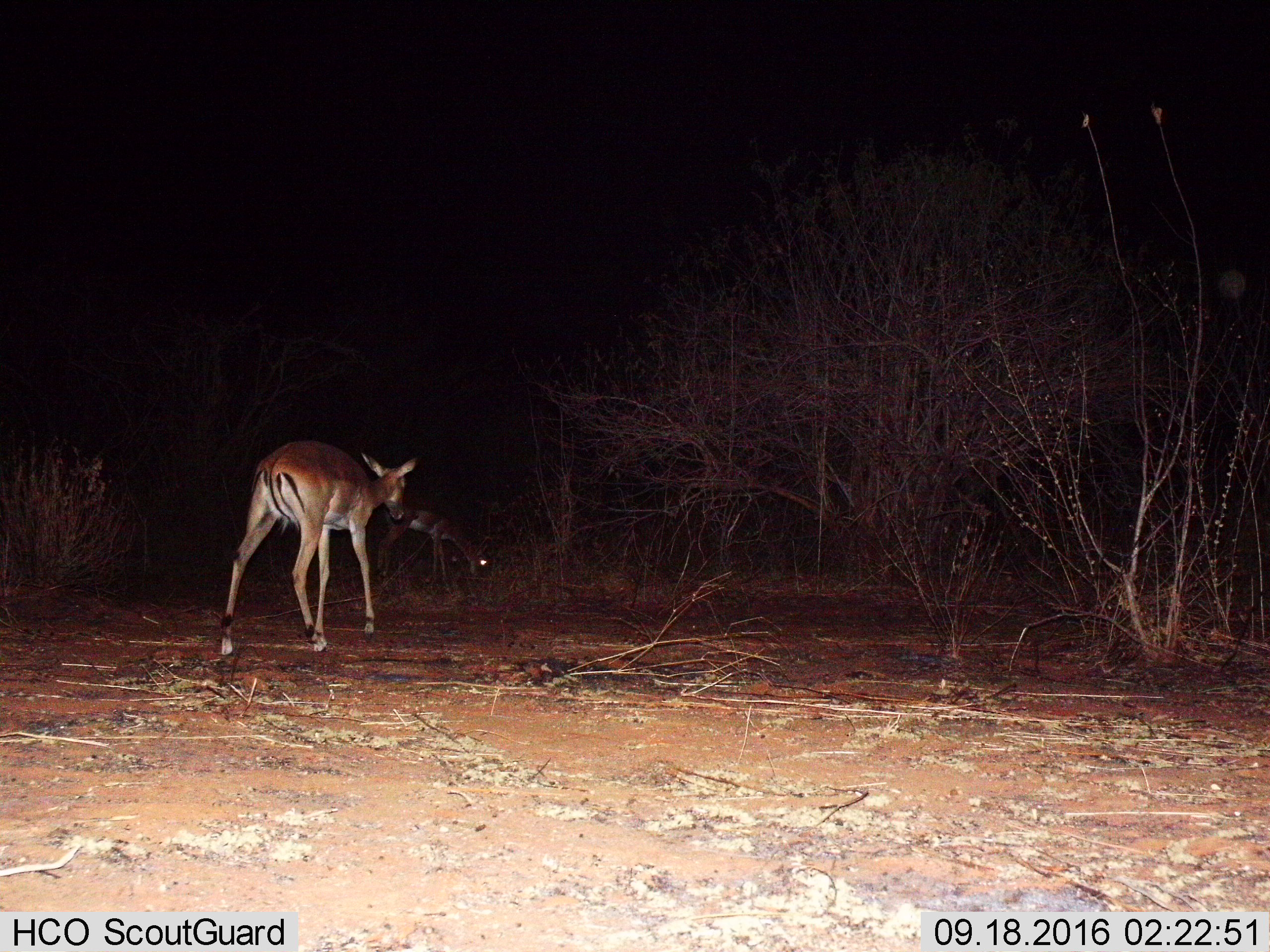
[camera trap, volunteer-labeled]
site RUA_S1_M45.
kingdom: Animalia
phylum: Chordata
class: Mammalia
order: Artiodactyla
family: Bovidae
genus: Aepyceros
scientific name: Aepyceros melampus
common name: impala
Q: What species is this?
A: Impala (Aepyceros melampus).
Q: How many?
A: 2.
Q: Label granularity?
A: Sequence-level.